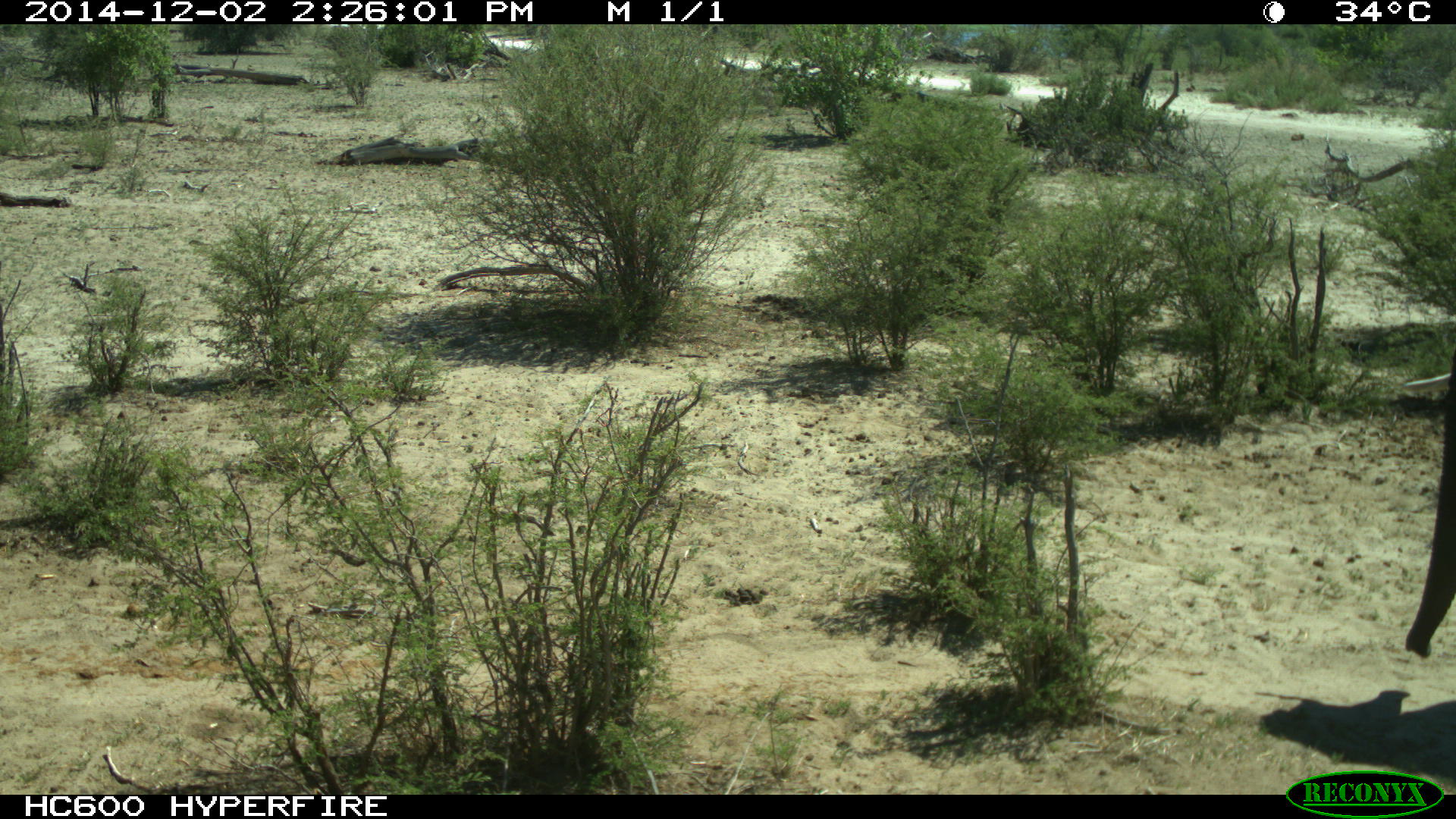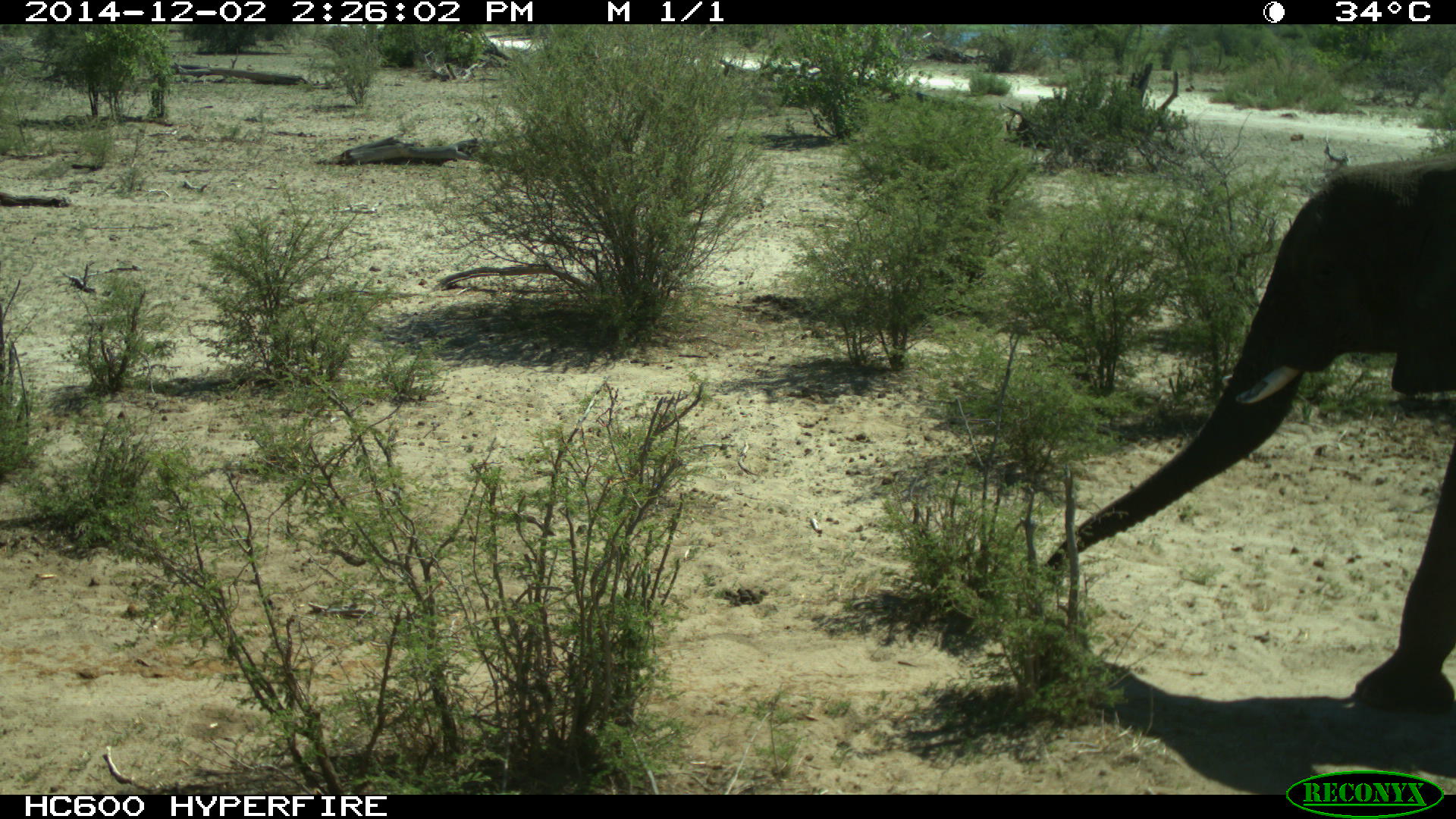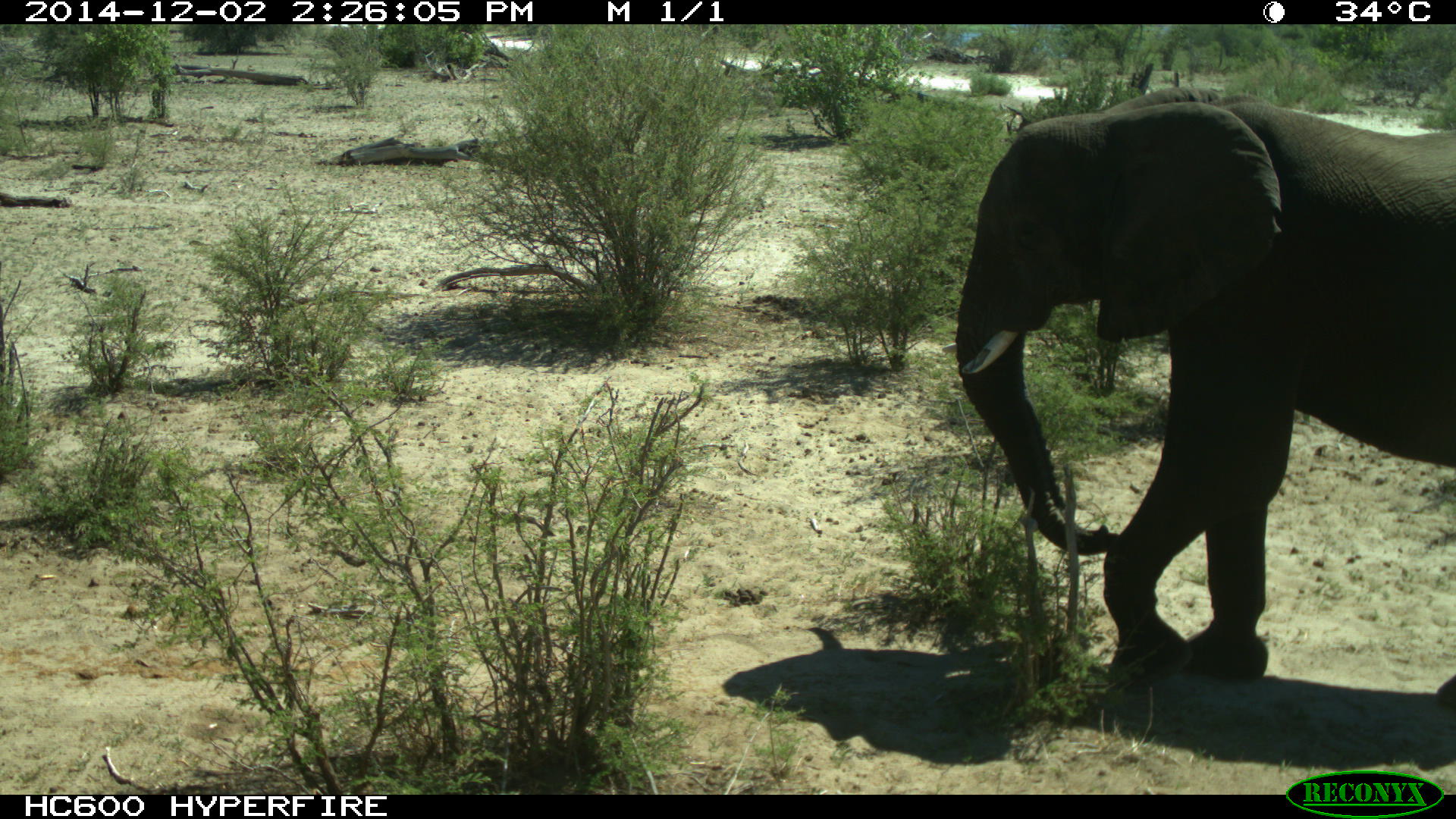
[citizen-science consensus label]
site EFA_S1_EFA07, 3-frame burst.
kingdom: Animalia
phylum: Chordata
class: Mammalia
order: Proboscidea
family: Elephantidae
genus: Loxodonta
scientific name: Loxodonta africana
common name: african bush elephant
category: elephant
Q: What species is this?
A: Elephant (african bush elephant) (Loxodonta africana).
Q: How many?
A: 1.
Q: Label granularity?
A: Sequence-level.